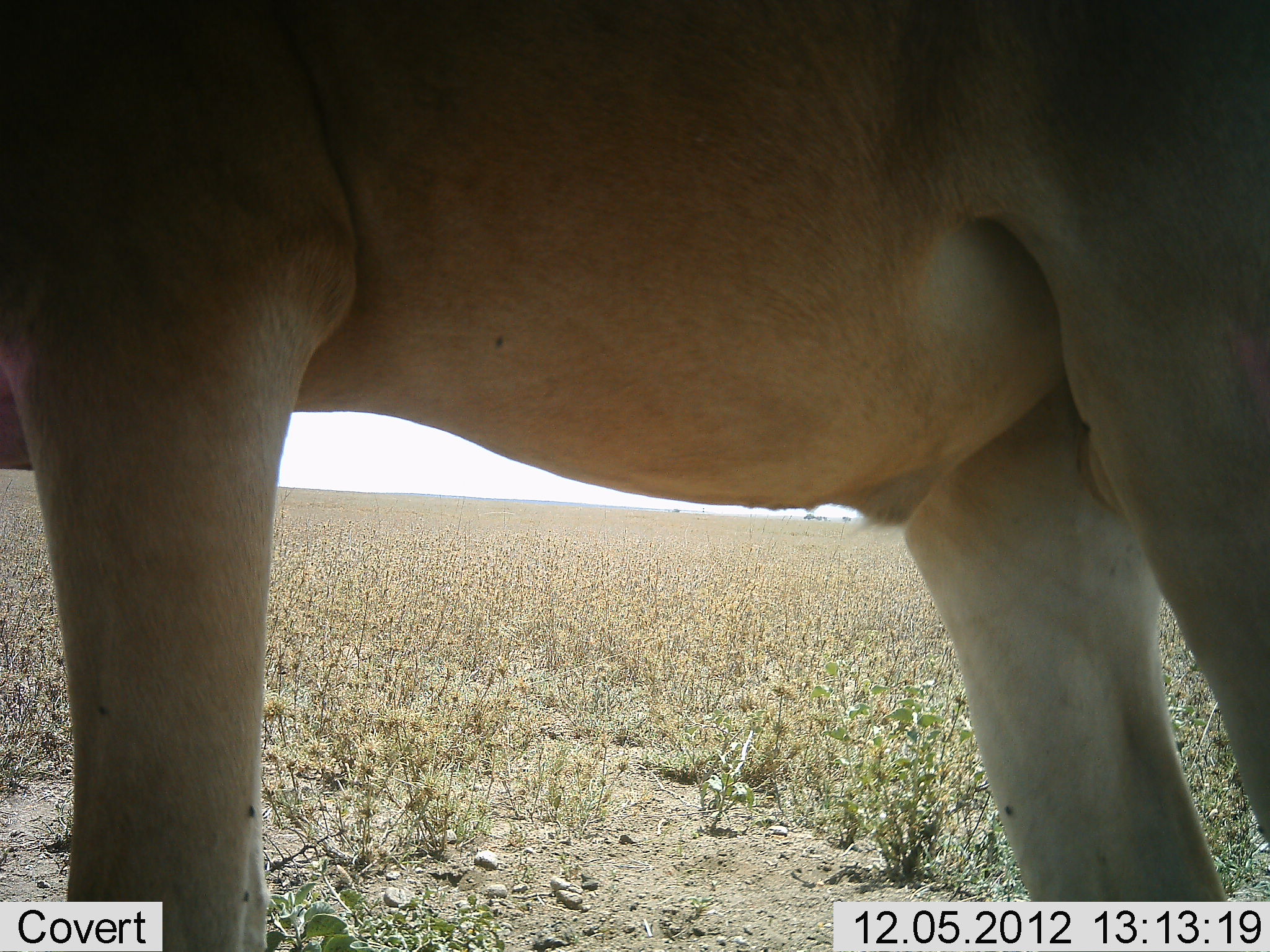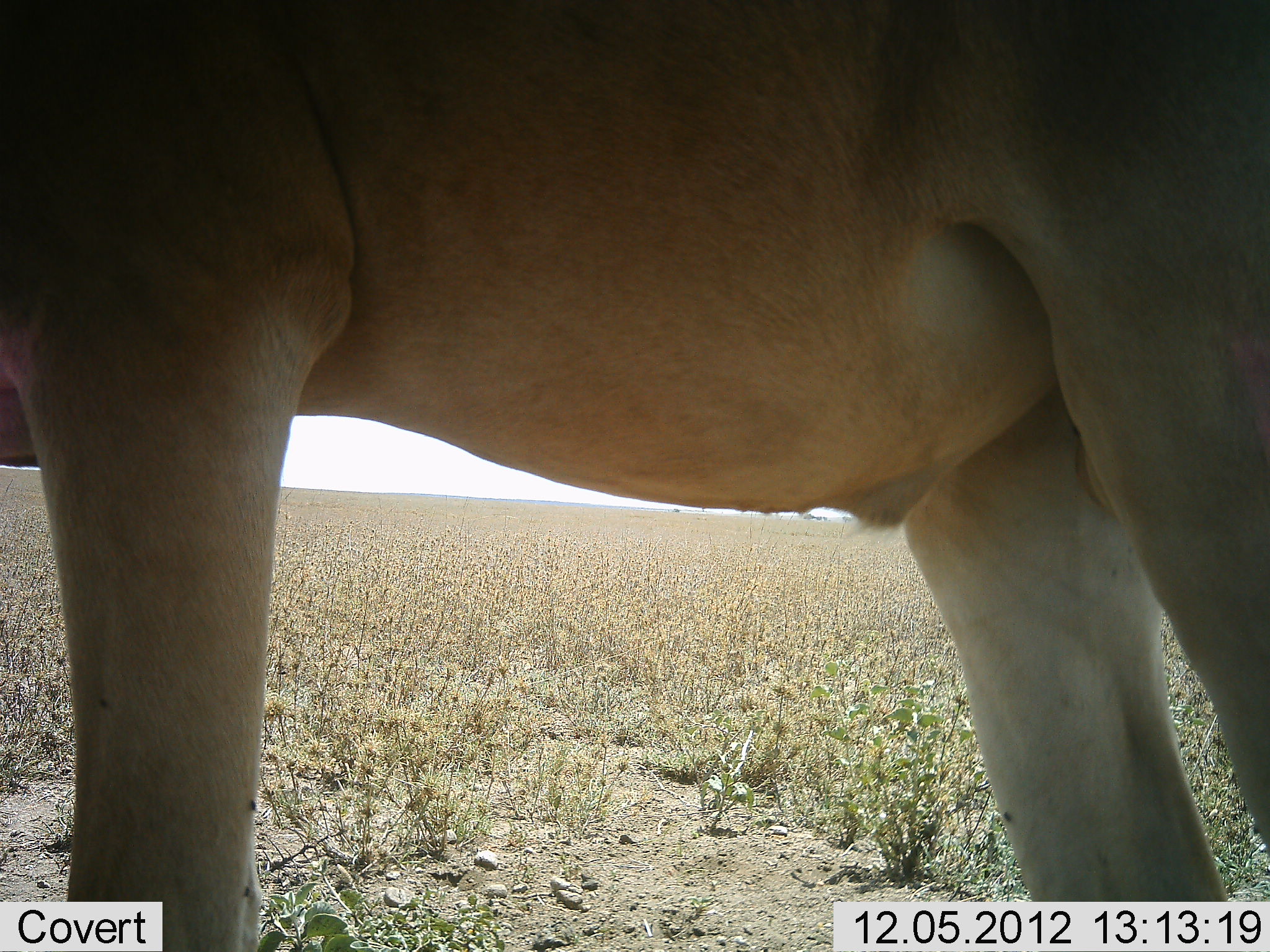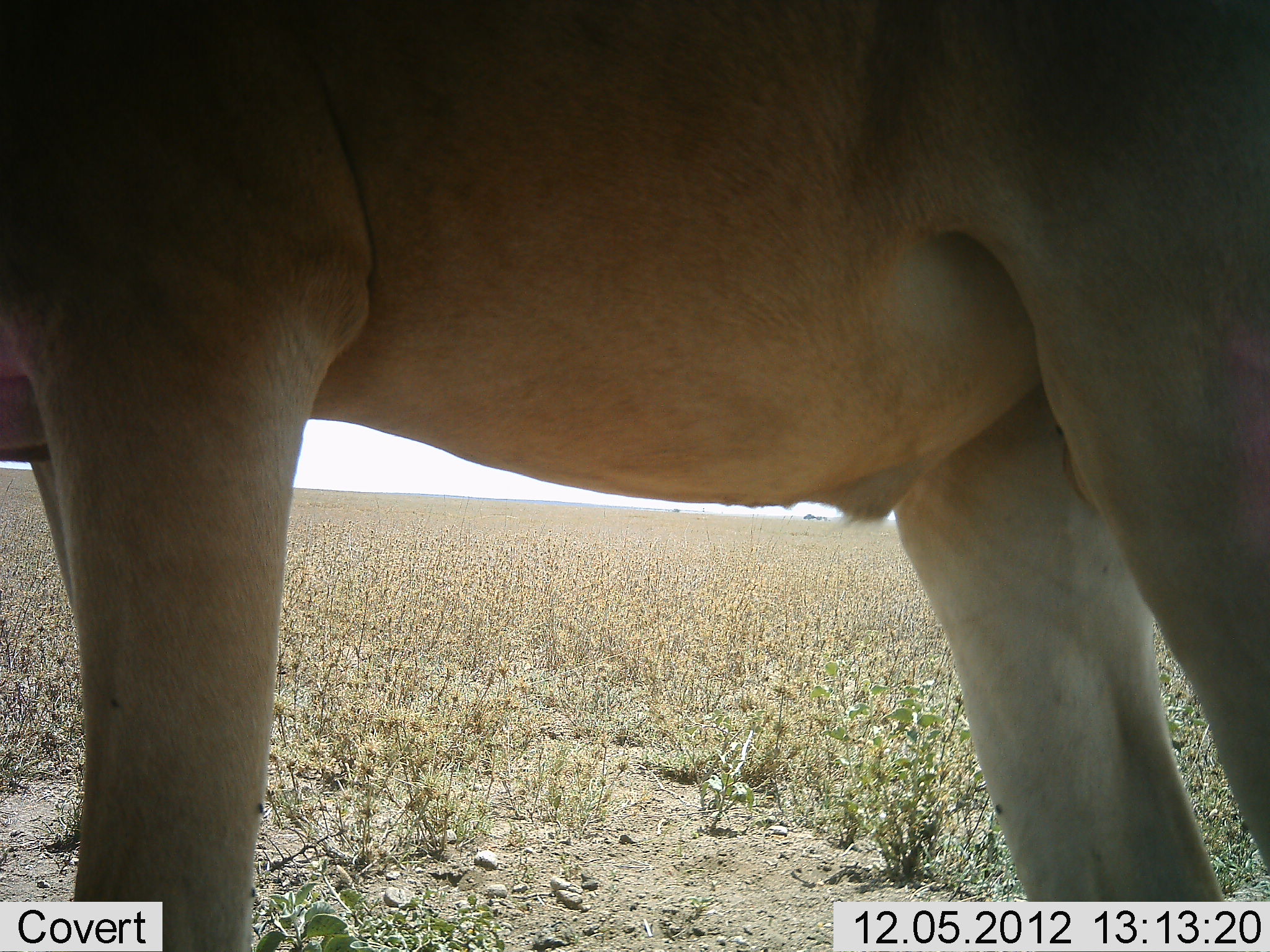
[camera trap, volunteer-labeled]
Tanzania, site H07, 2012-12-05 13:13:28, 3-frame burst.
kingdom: Animalia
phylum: Chordata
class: Mammalia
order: Artiodactyla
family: Bovidae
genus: Alcelaphus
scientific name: Alcelaphus buselaphus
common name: hartebeest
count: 1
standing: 100%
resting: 0%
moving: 0%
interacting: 0%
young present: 0%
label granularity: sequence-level